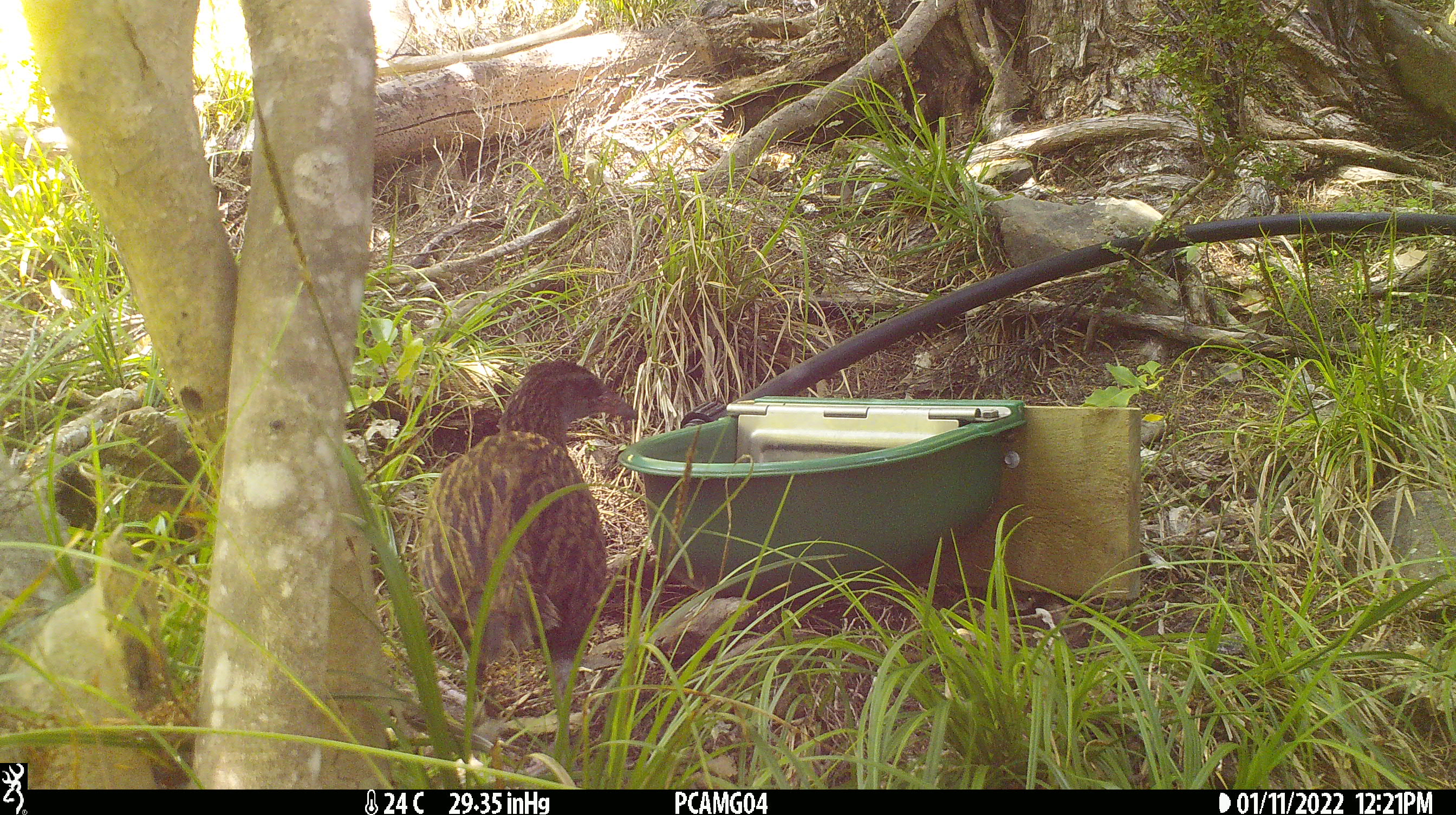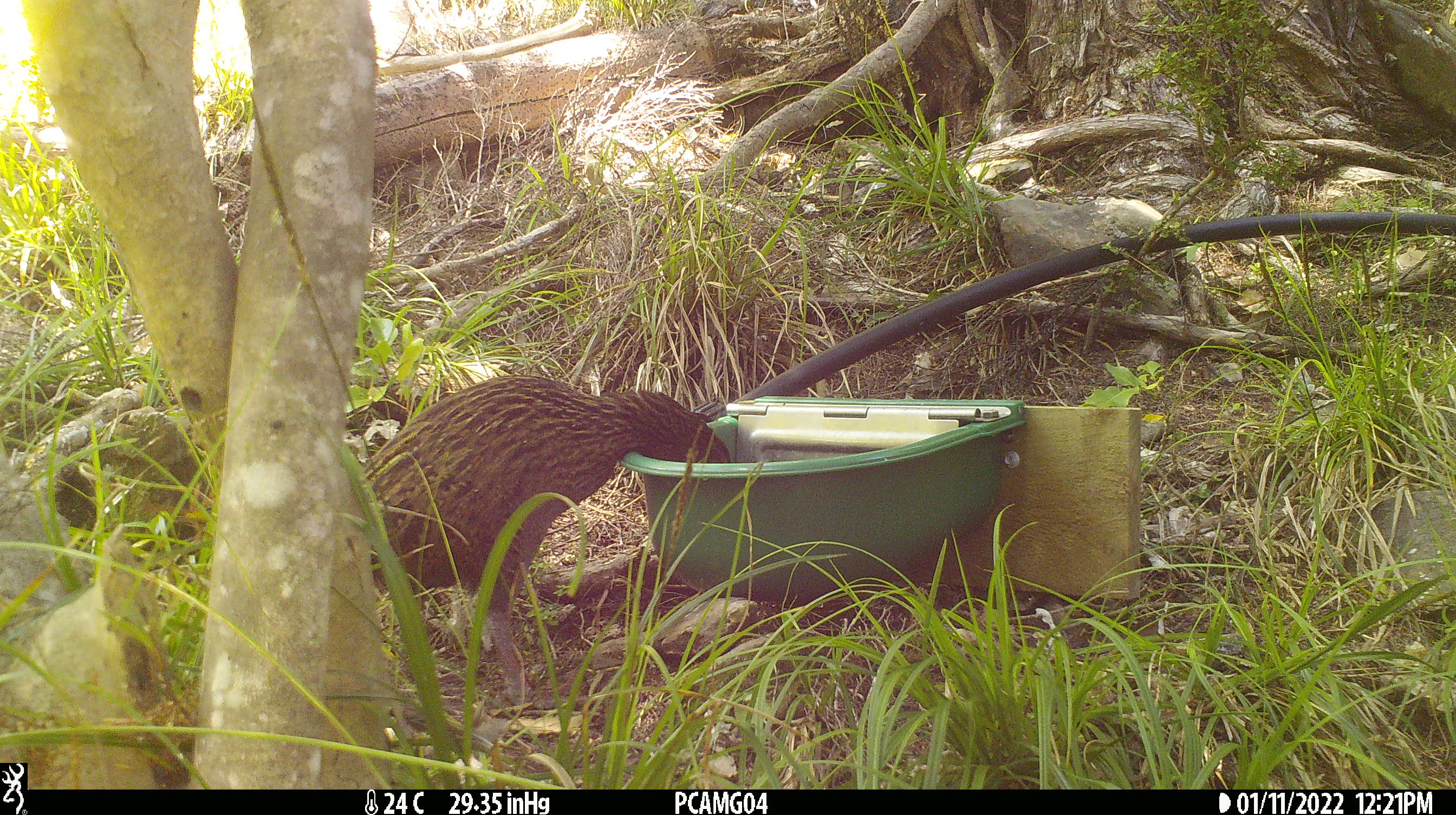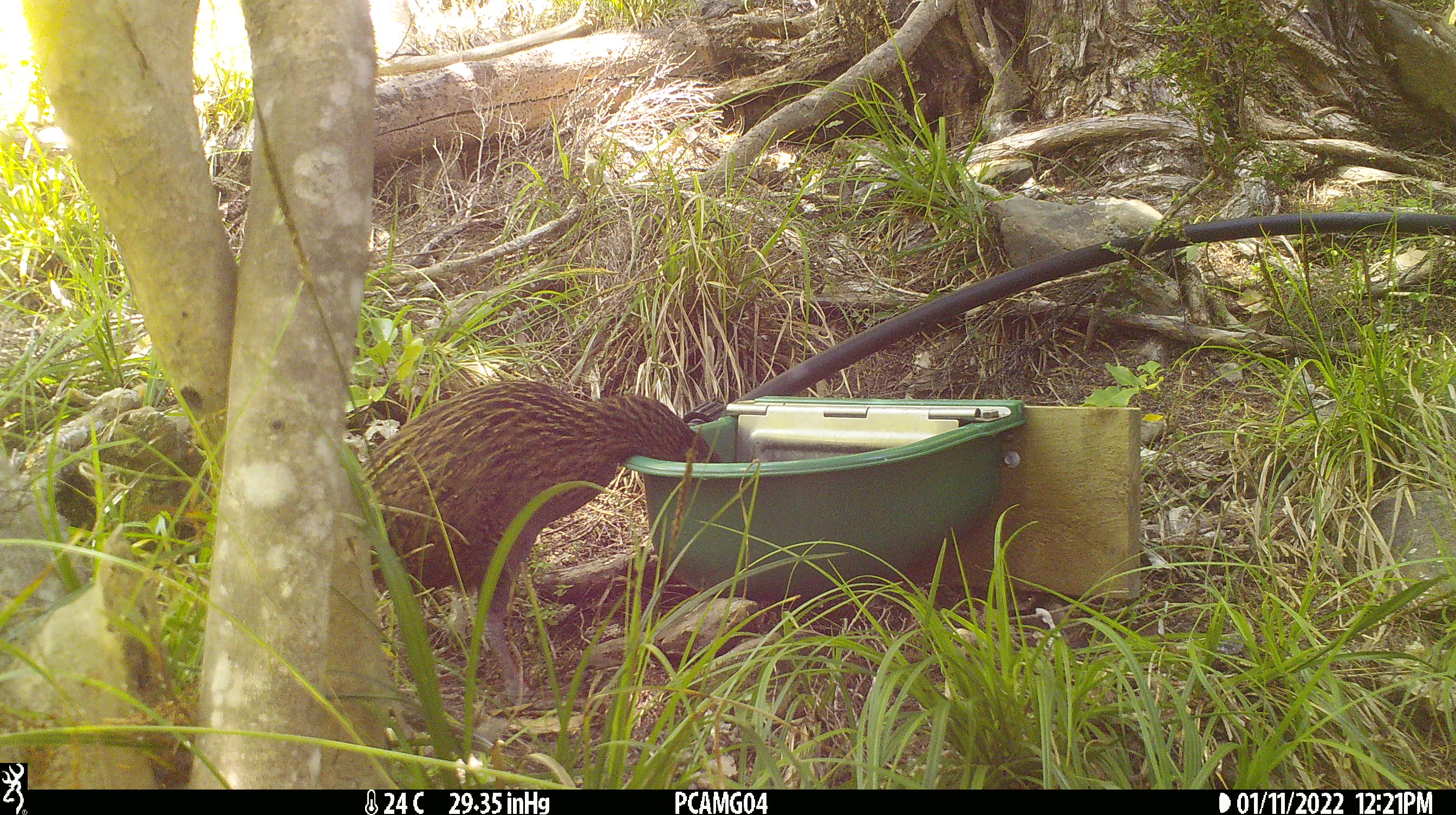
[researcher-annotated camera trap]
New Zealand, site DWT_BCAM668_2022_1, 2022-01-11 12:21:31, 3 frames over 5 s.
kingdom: Animalia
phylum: Chordata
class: Aves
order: Gruiformes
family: Rallidae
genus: Gallirallus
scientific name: Gallirallus australis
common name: weka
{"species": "weka (Gallirallus australis)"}